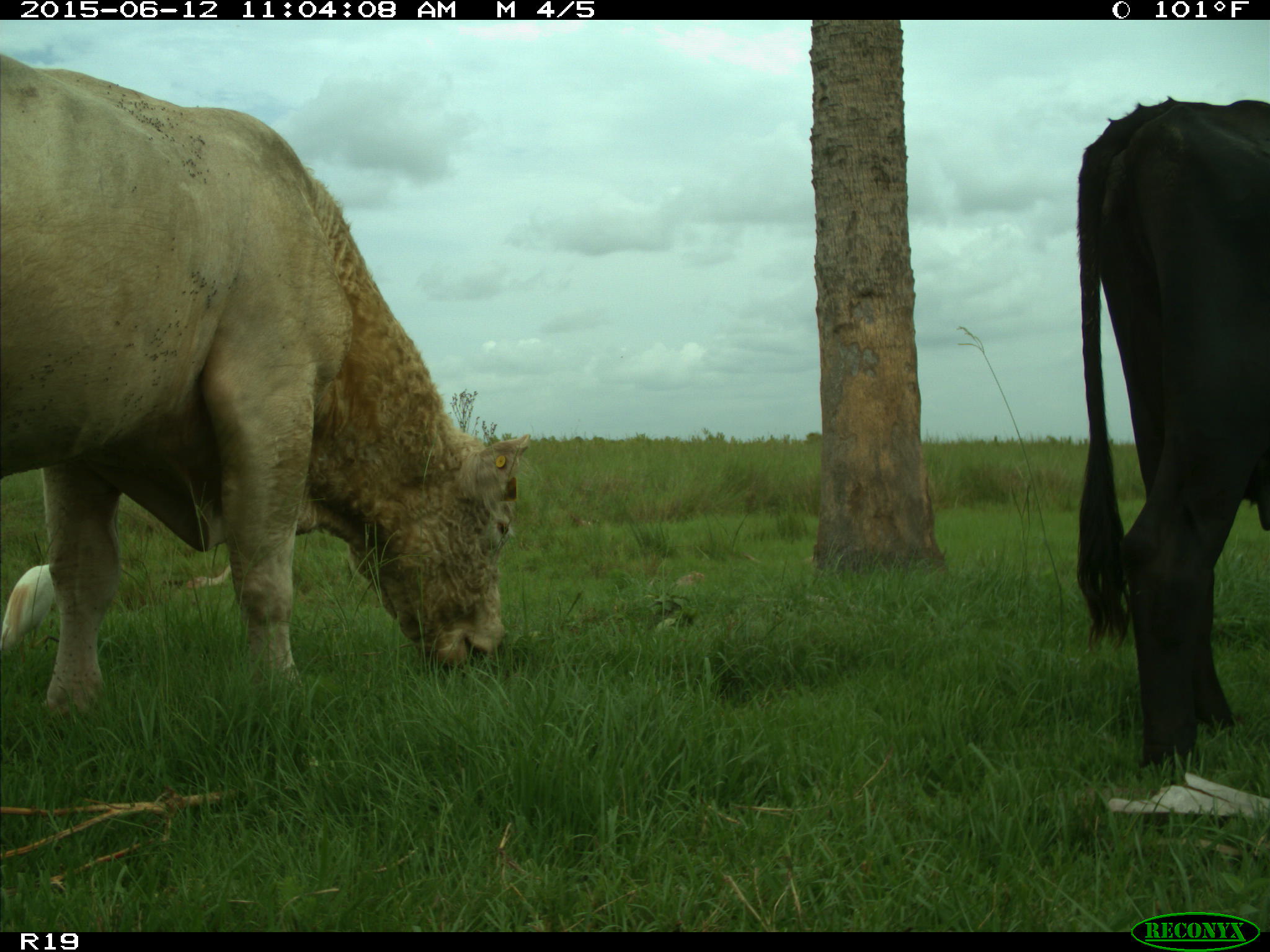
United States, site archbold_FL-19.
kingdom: Animalia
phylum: Chordata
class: Mammalia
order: Artiodactyla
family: Bovidae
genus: Bos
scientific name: Bos taurus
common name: domestic cow